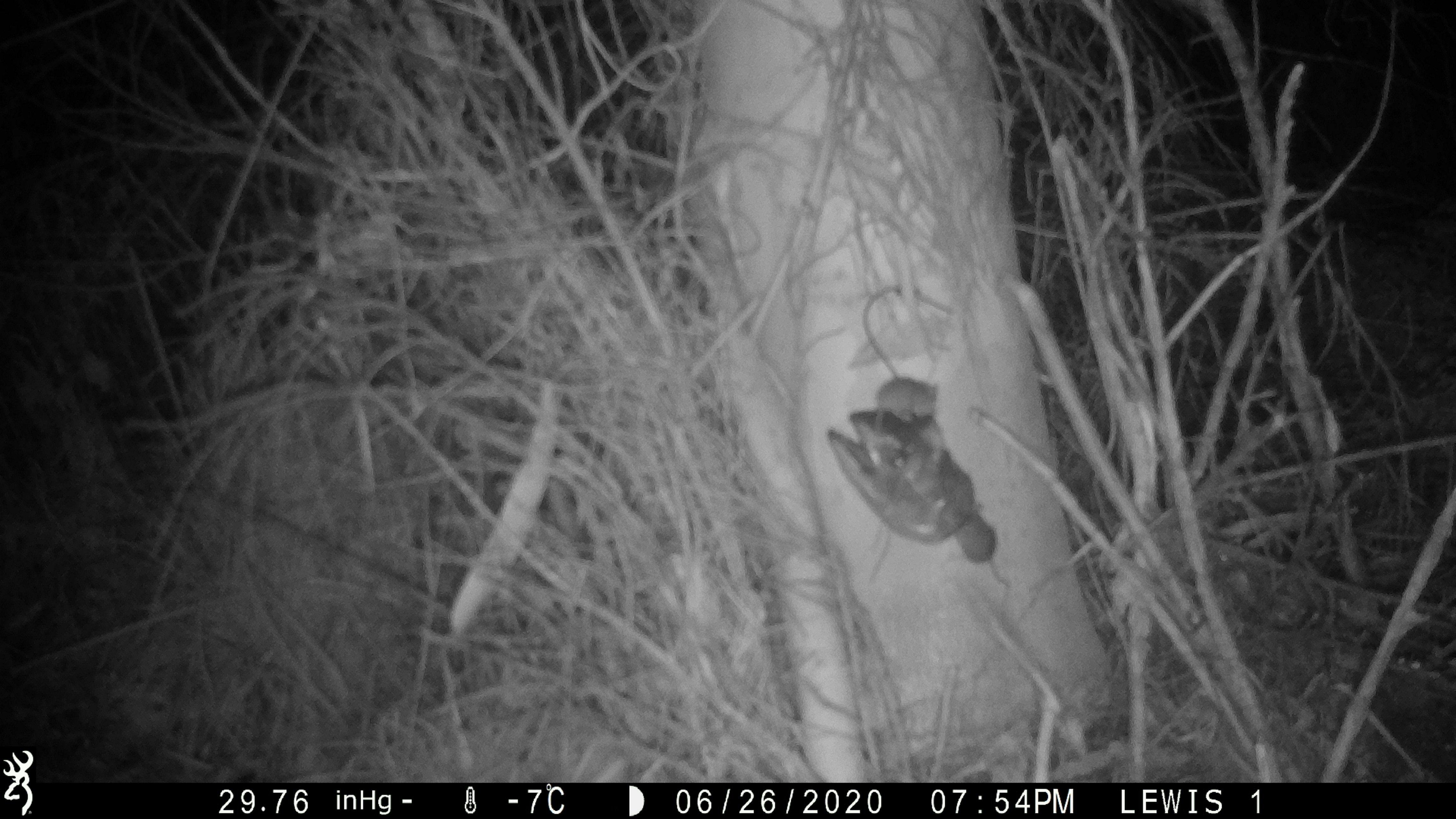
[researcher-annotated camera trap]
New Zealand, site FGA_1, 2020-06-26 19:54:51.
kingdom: Animalia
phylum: Chordata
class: Mammalia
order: Rodentia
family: Muridae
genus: Mus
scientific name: Mus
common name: mouse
Mouse (Mus).